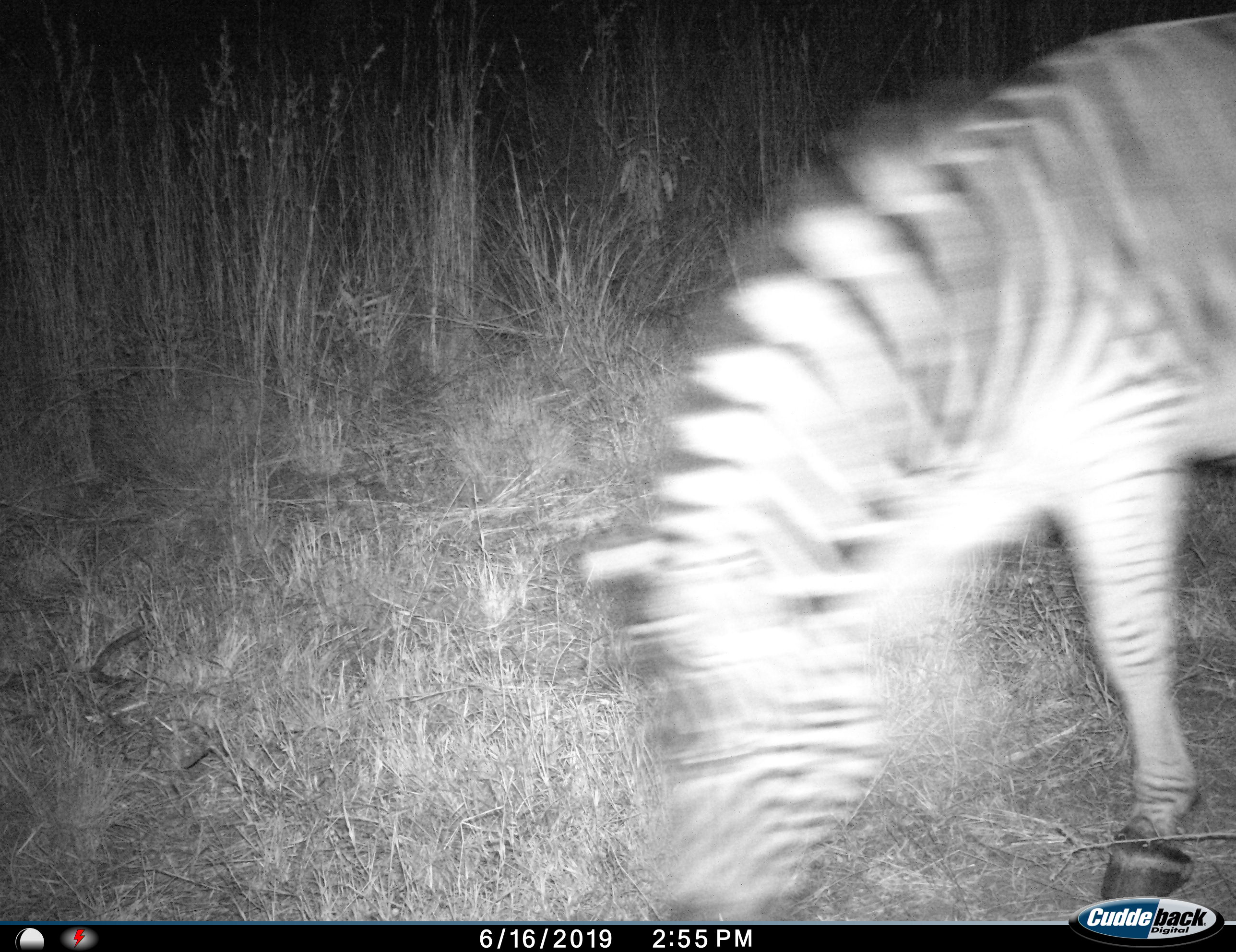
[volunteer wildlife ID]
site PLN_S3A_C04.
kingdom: Animalia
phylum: Chordata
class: Mammalia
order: Perissodactyla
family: Equidae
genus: Equus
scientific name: Equus quagga burchellii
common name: burchell's zebra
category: zebraburchells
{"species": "zebraburchells (burchell's zebra) (Equus quagga burchellii)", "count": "1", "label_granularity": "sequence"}